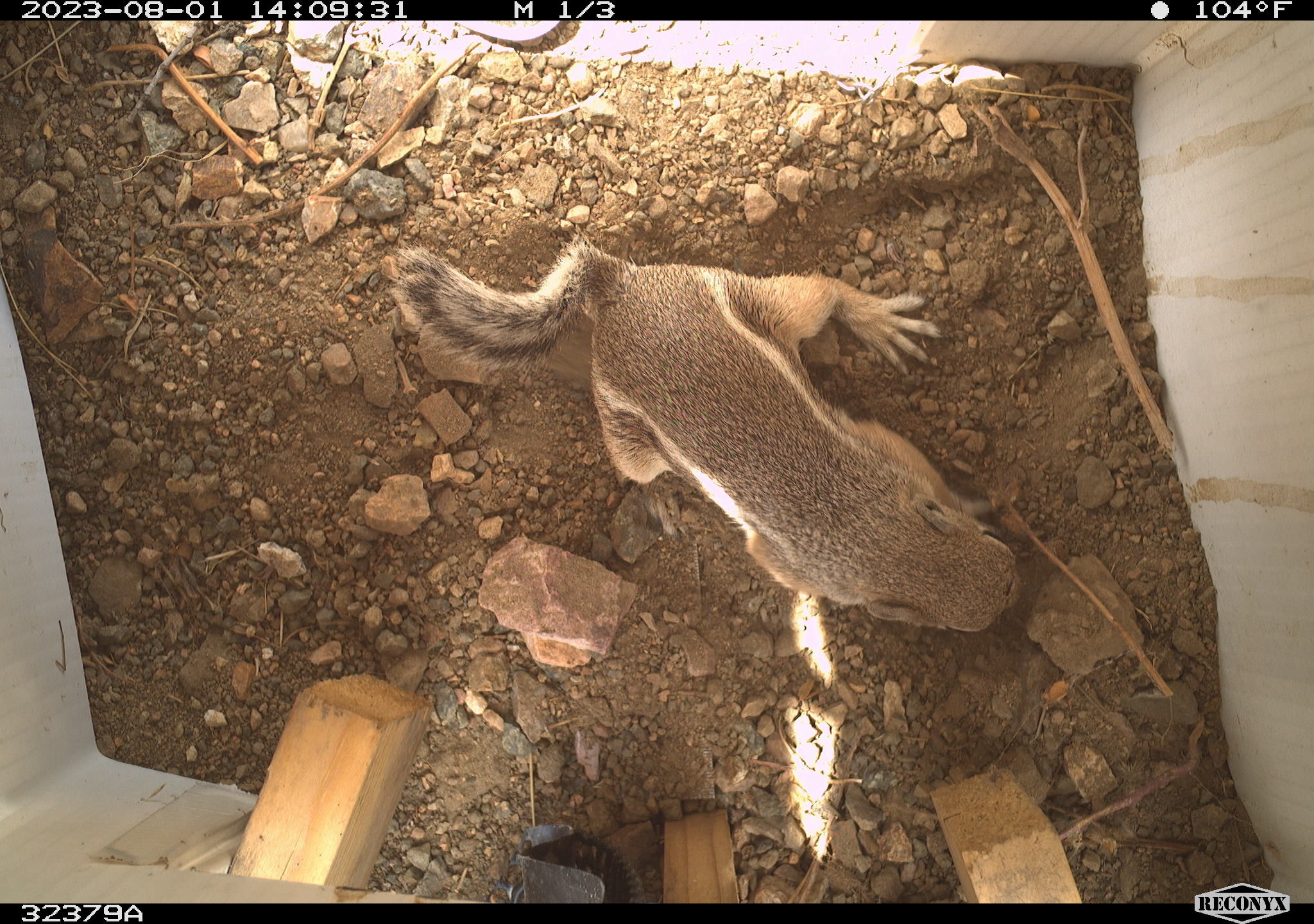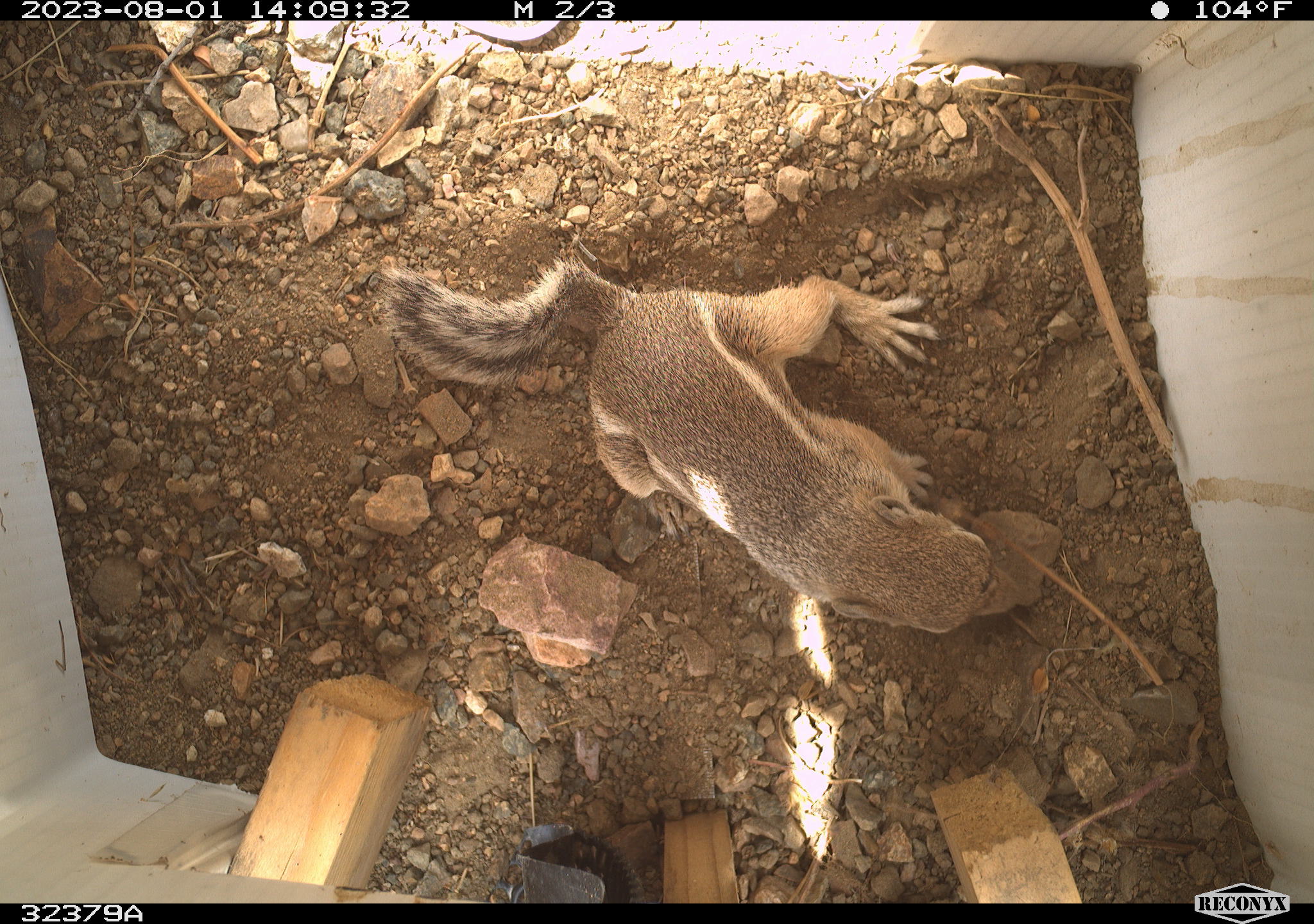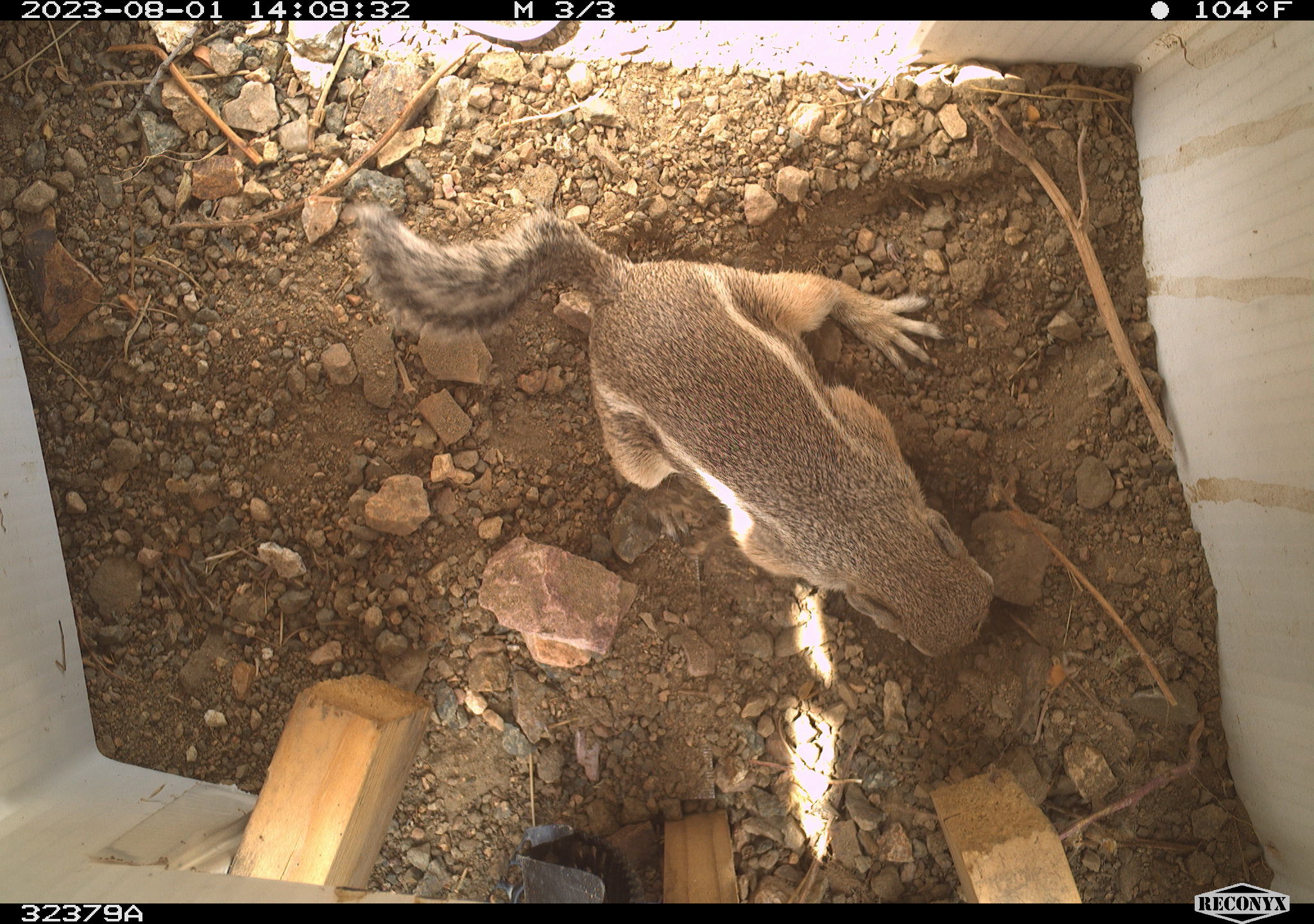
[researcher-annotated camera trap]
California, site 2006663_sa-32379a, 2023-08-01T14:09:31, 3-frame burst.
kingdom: Animalia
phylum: Chordata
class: Mammalia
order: Rodentia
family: Sciuridae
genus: Ammospermophilus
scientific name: Ammospermophilus leucurus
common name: white-tailed antelope squirrel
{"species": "white-tailed antelope squirrel (Ammospermophilus leucurus)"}